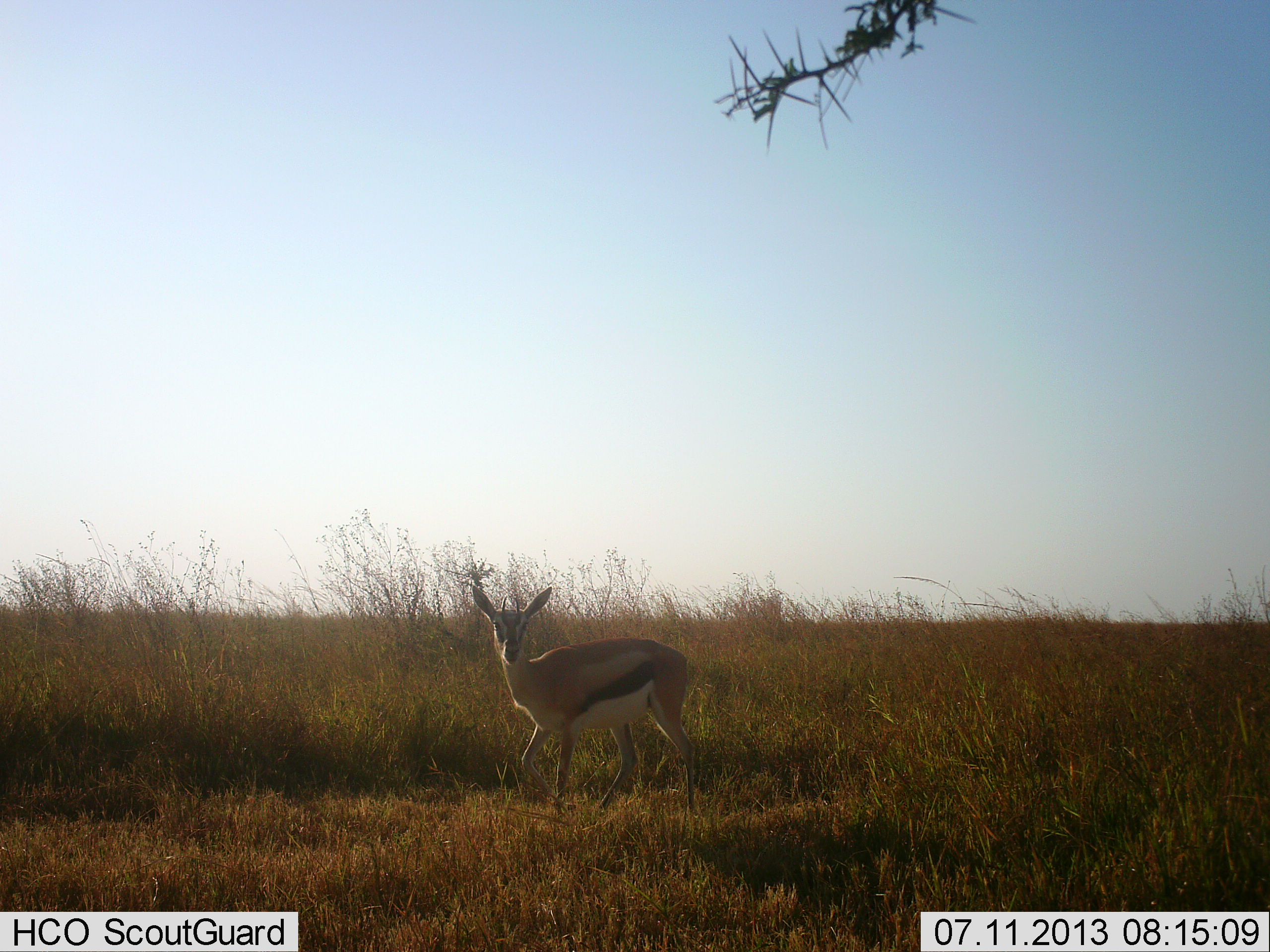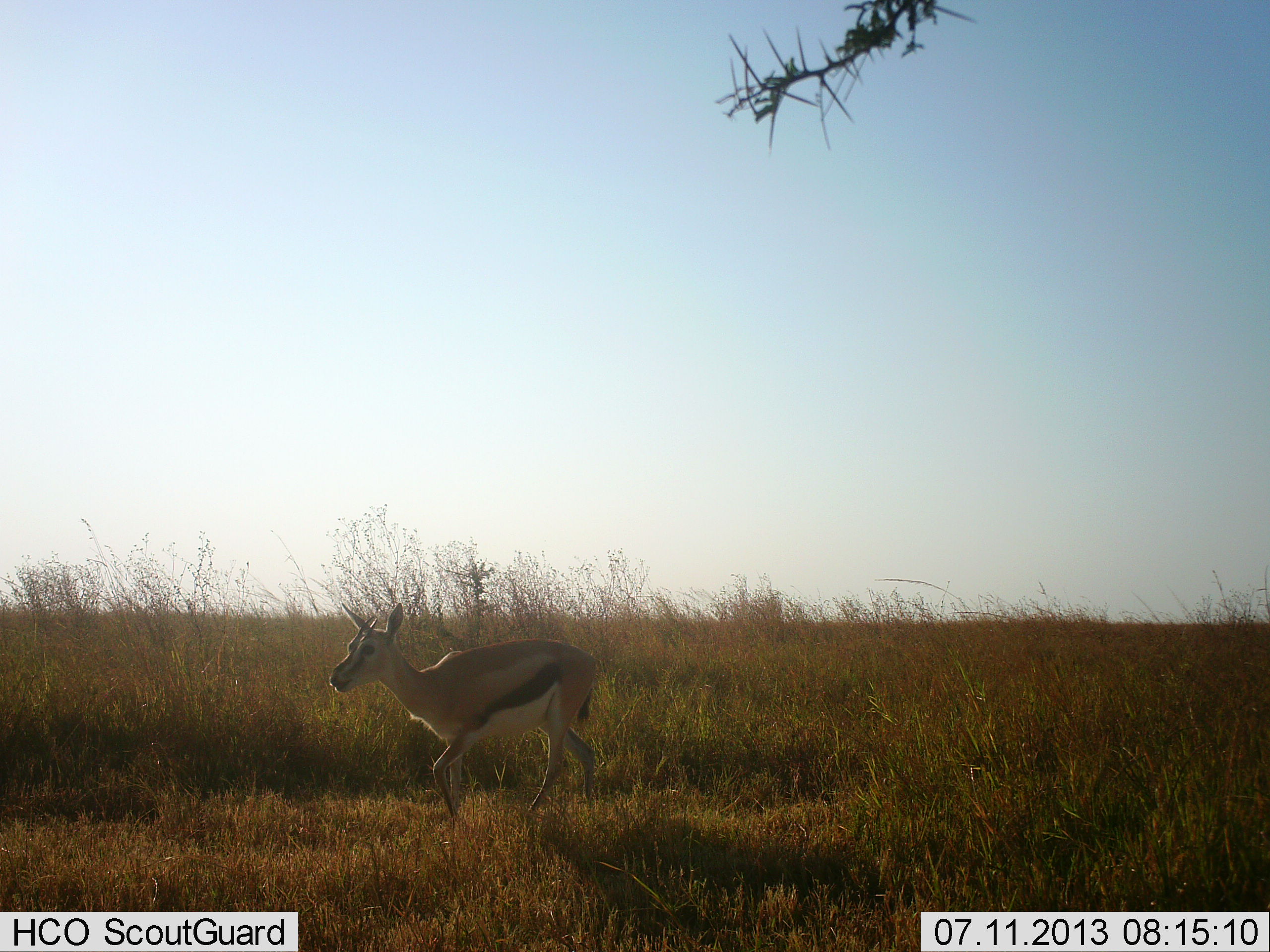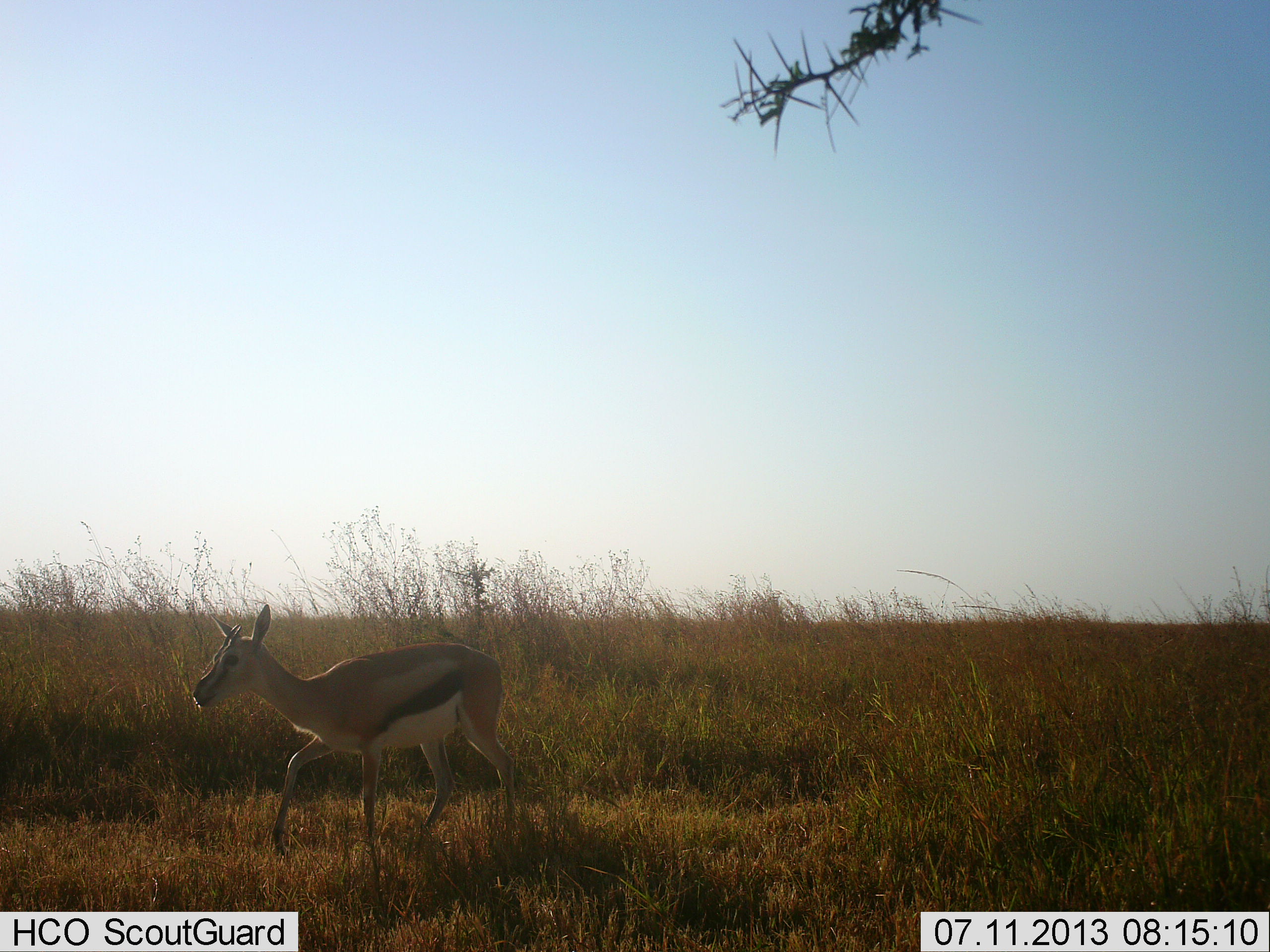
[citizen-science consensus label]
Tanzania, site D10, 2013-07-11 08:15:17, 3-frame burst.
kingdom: Animalia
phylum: Chordata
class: Mammalia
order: Artiodactyla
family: Bovidae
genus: Eudorcas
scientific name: Eudorcas thomsonii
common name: thomson's gazelle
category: gazellethomsons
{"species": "gazellethomsons (thomson's gazelle) (Eudorcas thomsonii)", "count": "1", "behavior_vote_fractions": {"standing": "3%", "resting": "0%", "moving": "97%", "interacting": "0%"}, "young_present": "0%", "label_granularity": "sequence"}